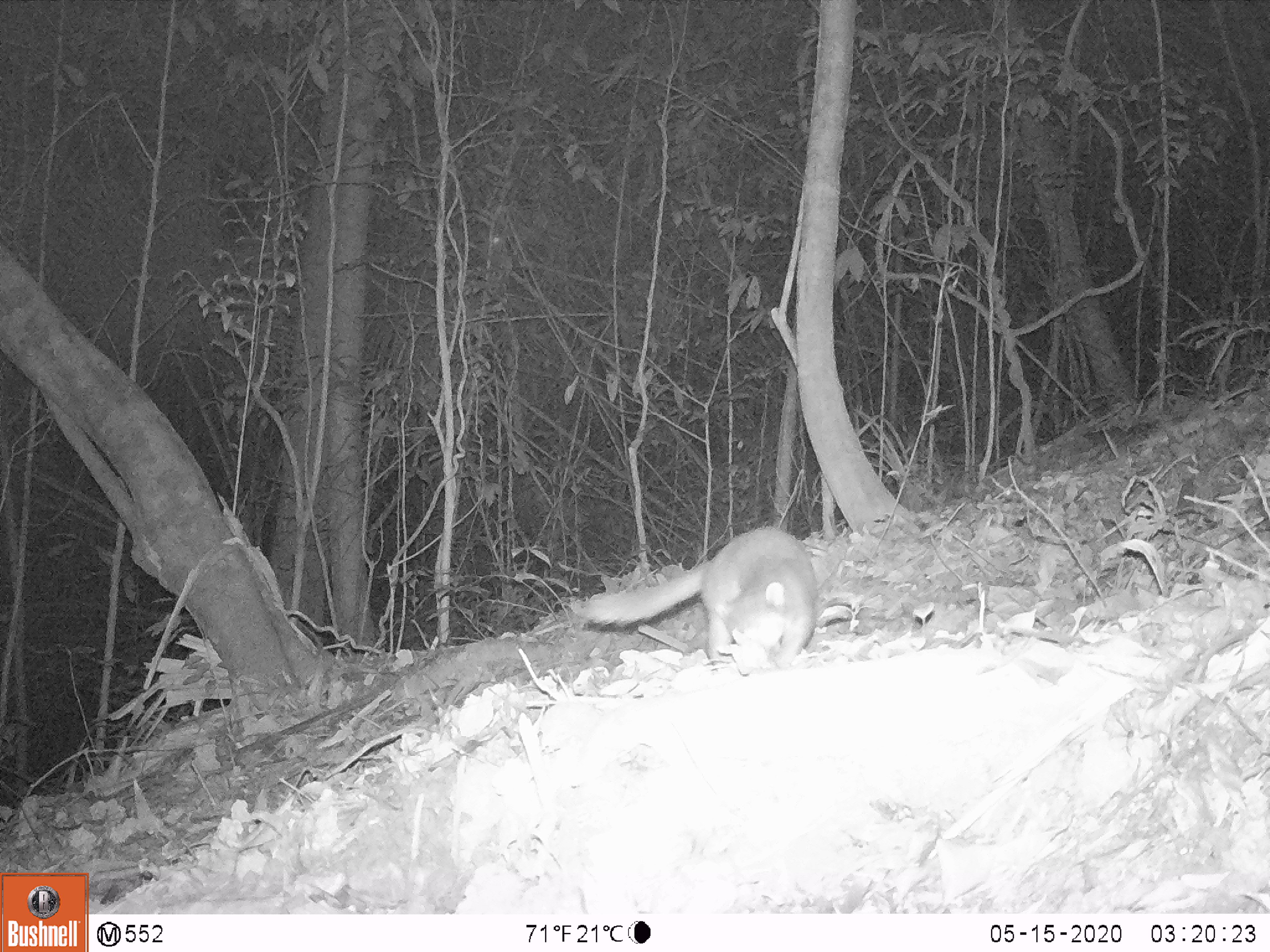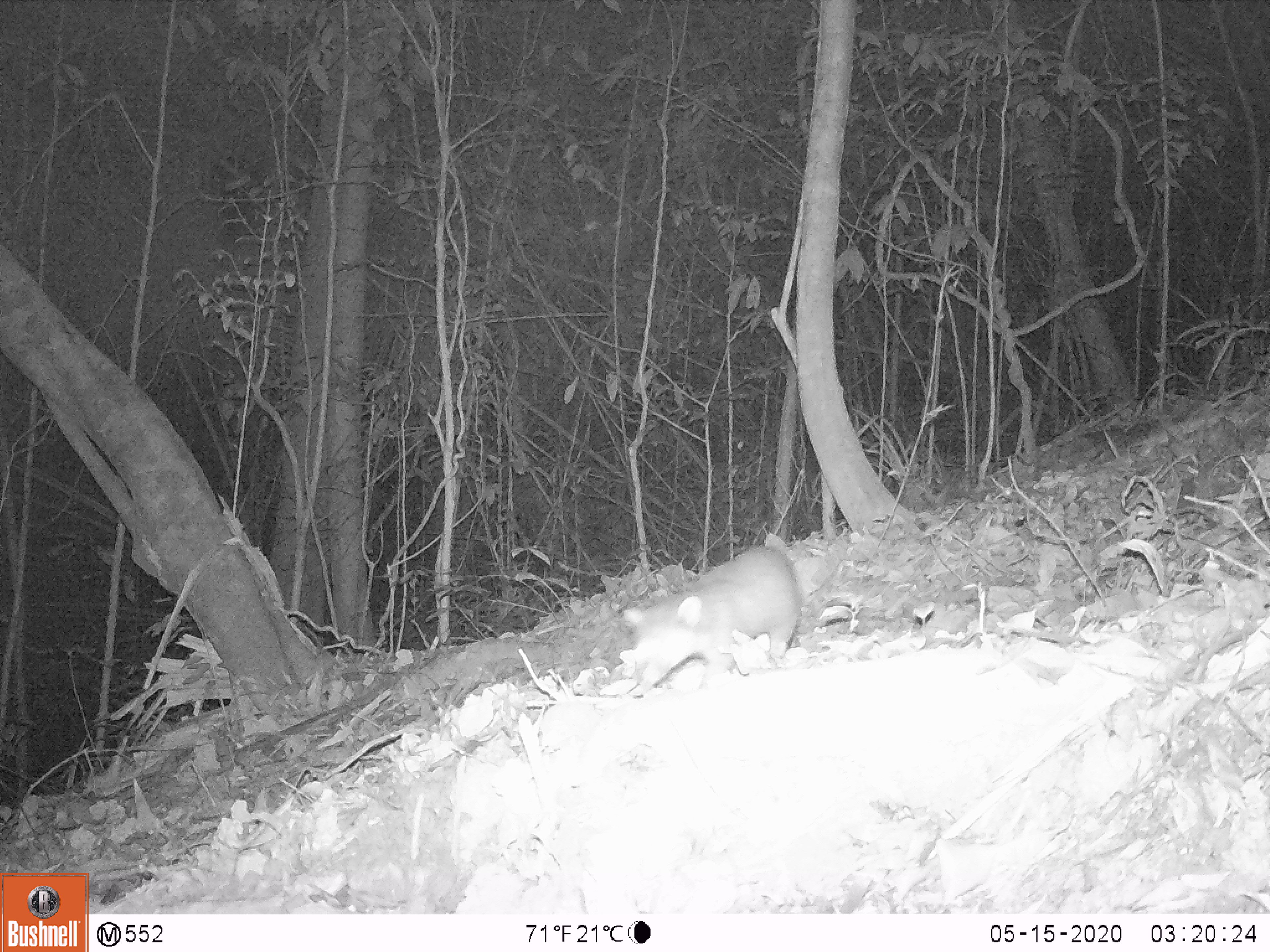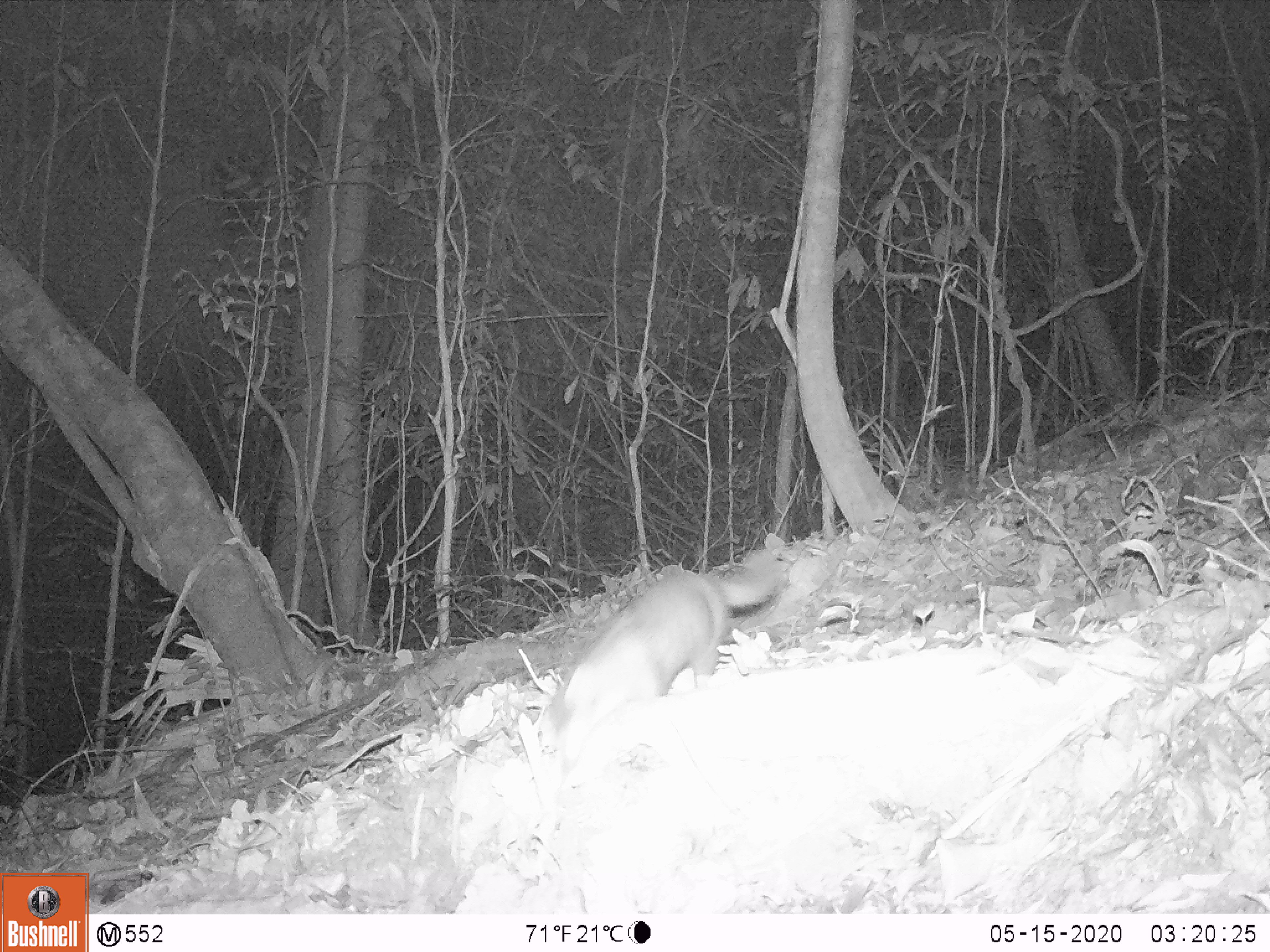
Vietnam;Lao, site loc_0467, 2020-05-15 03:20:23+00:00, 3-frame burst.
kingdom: Animalia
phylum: Chordata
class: Mammalia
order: Carnivora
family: Mustelidae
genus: Melogale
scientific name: Melogale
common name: ferret badger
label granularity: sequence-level